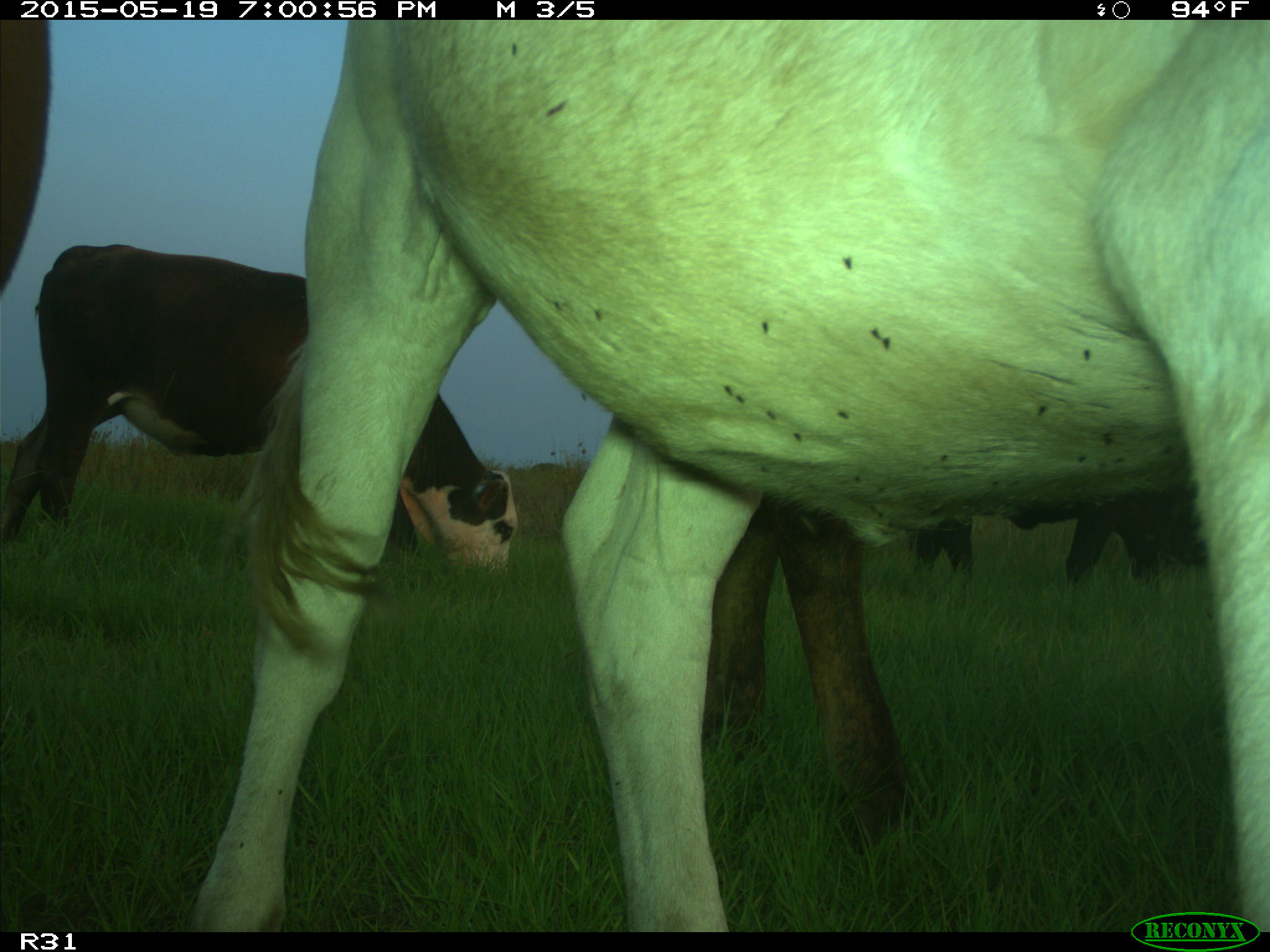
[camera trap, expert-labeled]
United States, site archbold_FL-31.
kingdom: Animalia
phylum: Chordata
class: Mammalia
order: Artiodactyla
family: Bovidae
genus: Bos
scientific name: Bos taurus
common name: domestic cow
Bos taurus (domestic cow).